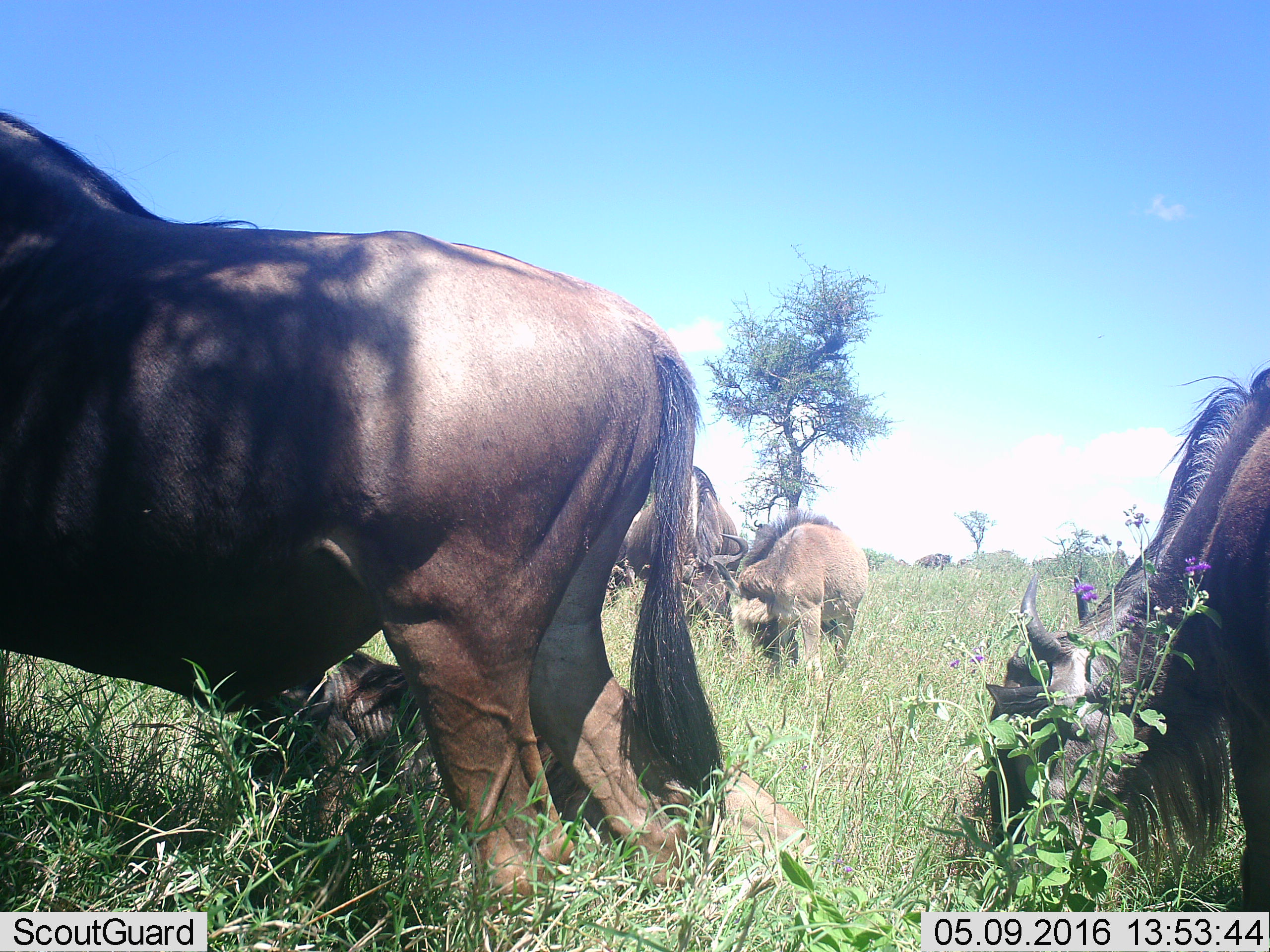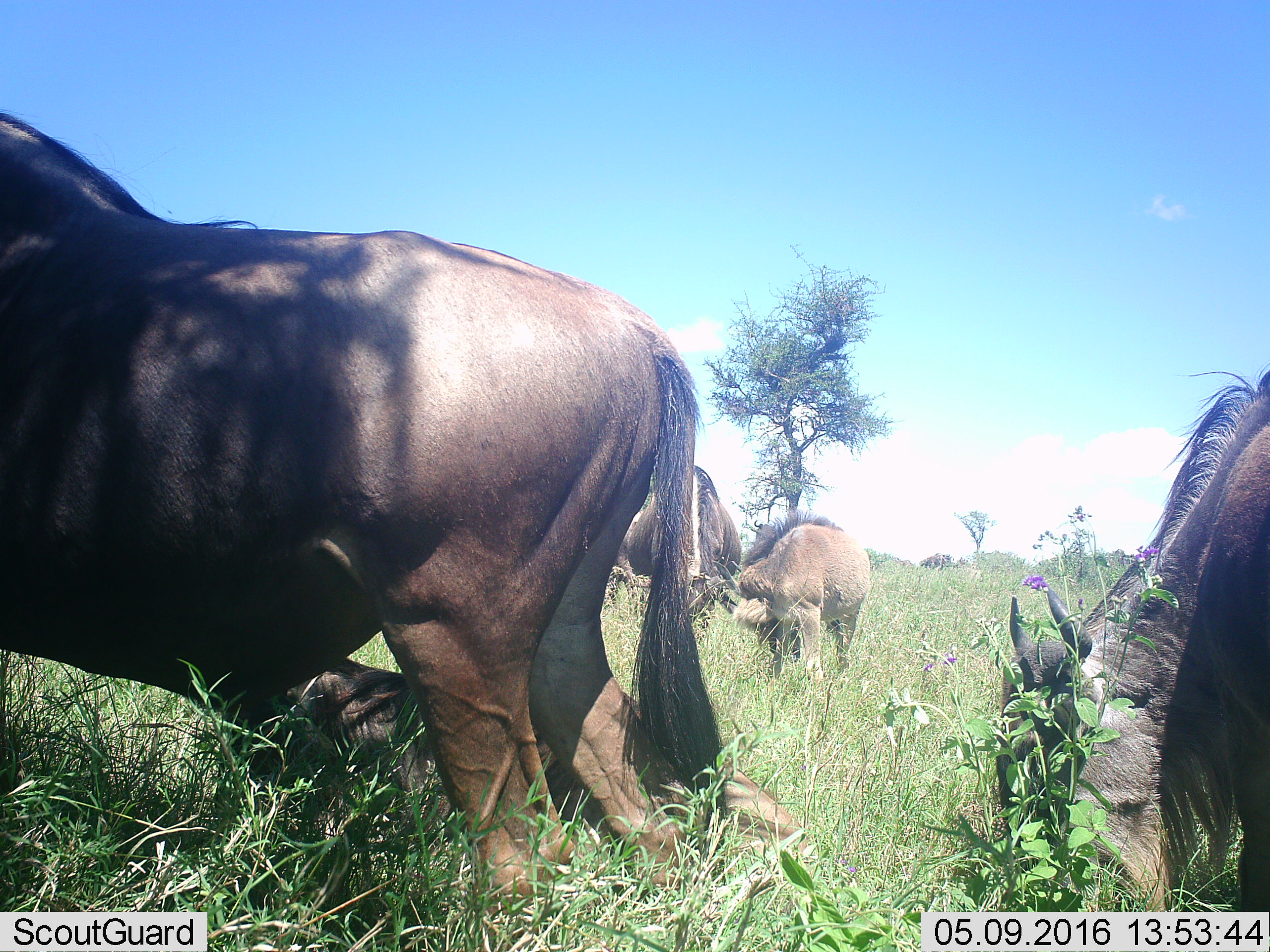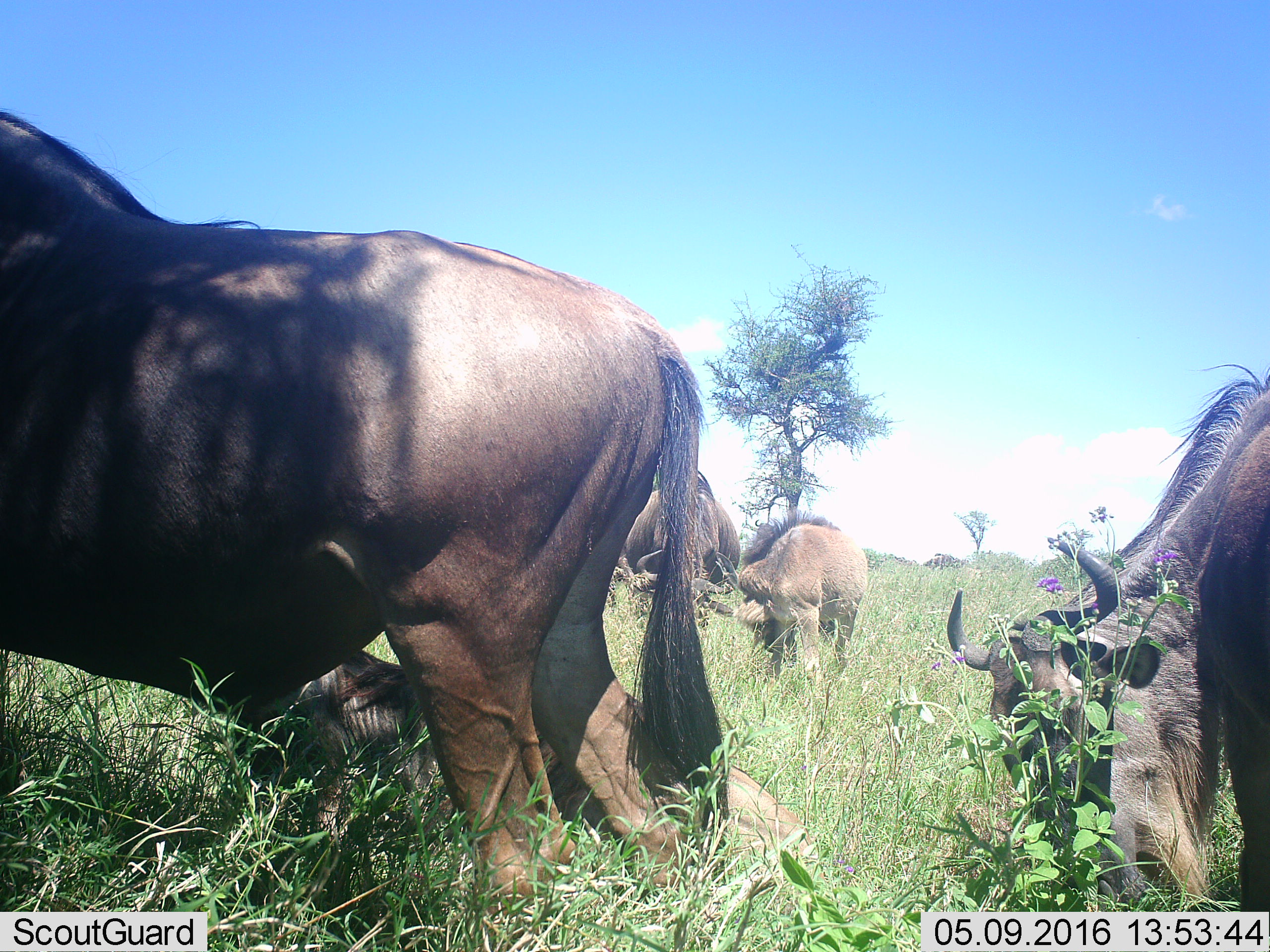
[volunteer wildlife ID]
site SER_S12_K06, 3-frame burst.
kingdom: Animalia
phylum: Chordata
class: Mammalia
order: Artiodactyla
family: Bovidae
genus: Connochaetes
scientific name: Connochaetes taurinus taurinus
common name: blue wildebeest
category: wildebeestblue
Wildebeestblue (blue wildebeest) (Connochaetes taurinus taurinus), count 6. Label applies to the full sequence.